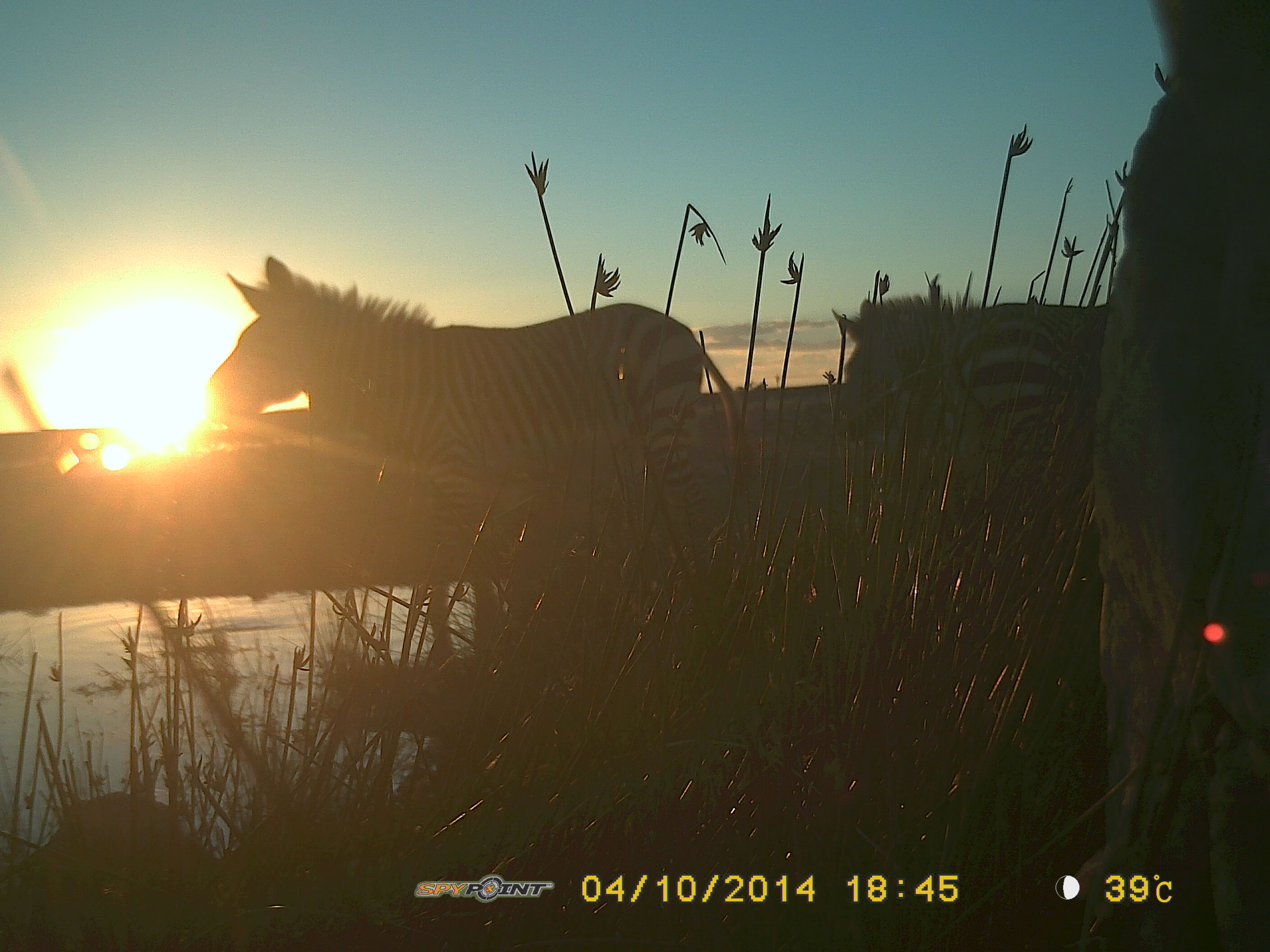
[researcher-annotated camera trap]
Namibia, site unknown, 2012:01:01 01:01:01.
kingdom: Animalia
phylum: Chordata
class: Mammalia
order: Perissodactyla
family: Equidae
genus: Equus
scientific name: Equus zebra hartmannae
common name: hartmann's mountain zebra